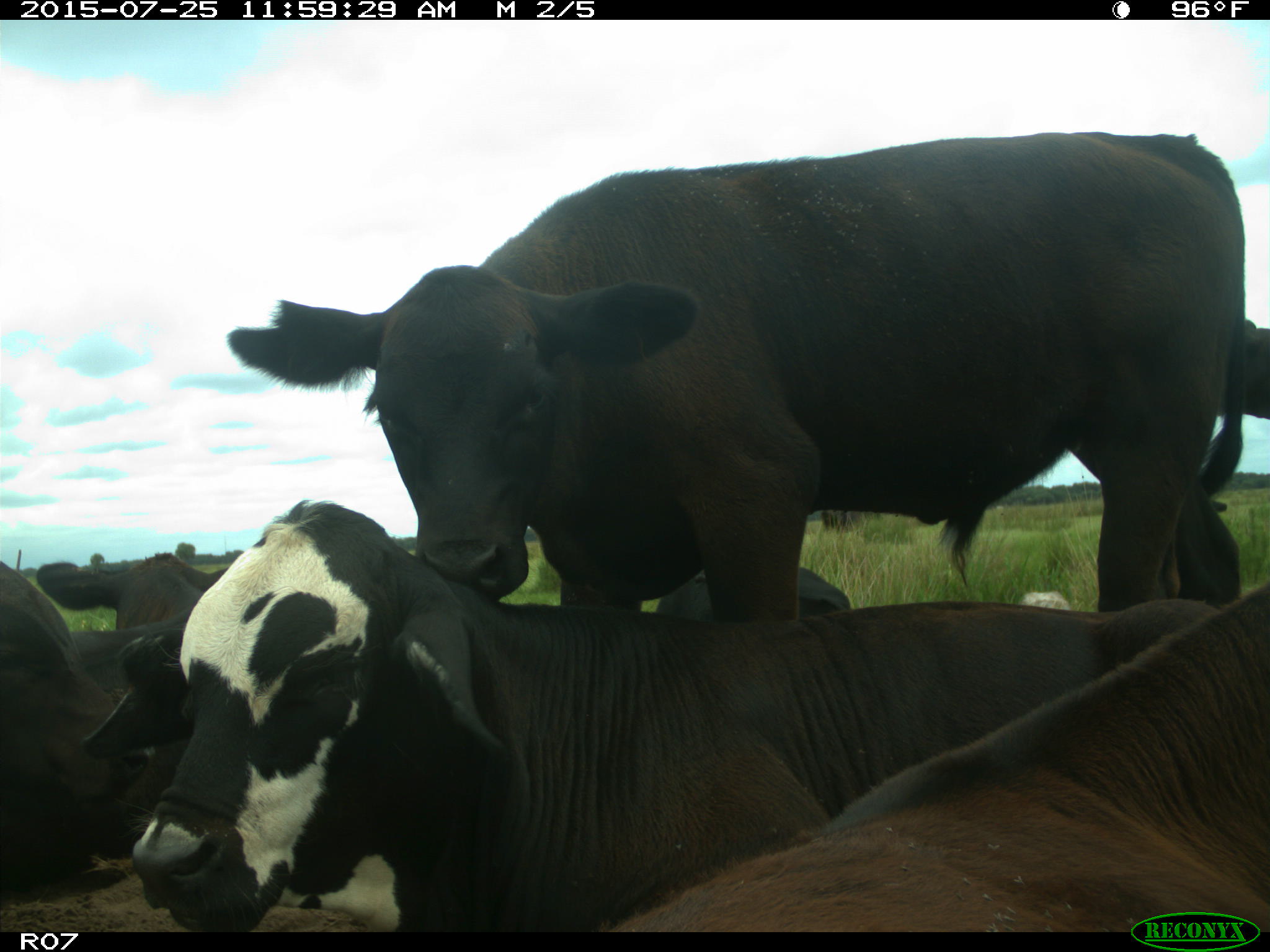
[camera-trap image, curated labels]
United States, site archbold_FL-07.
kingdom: Animalia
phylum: Chordata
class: Mammalia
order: Artiodactyla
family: Bovidae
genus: Bos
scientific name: Bos taurus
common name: domestic cow